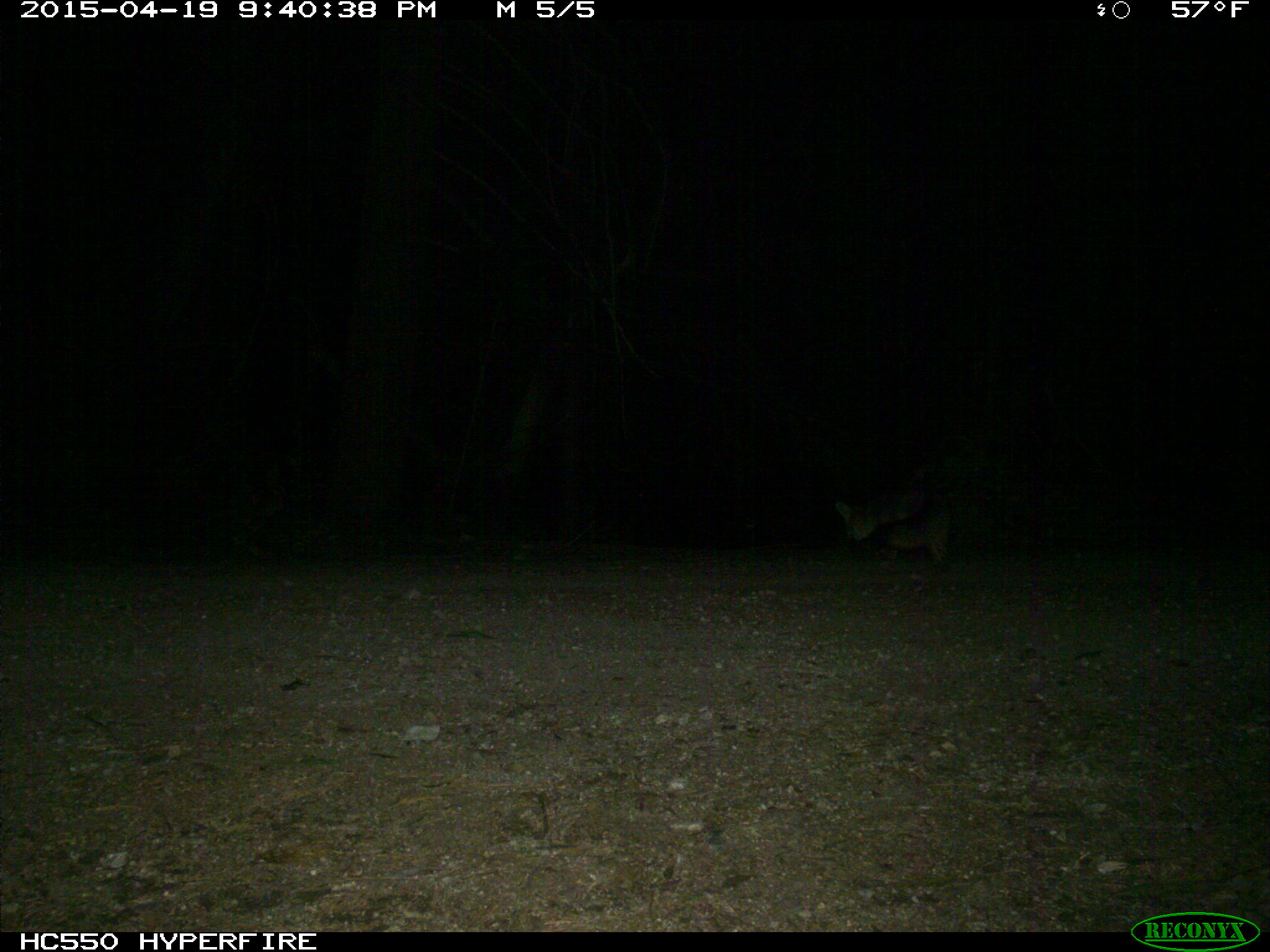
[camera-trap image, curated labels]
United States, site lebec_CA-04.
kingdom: Animalia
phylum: Chordata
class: Mammalia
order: Carnivora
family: Canidae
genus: Urocyon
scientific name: Urocyon cinereoargenteus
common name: gray fox